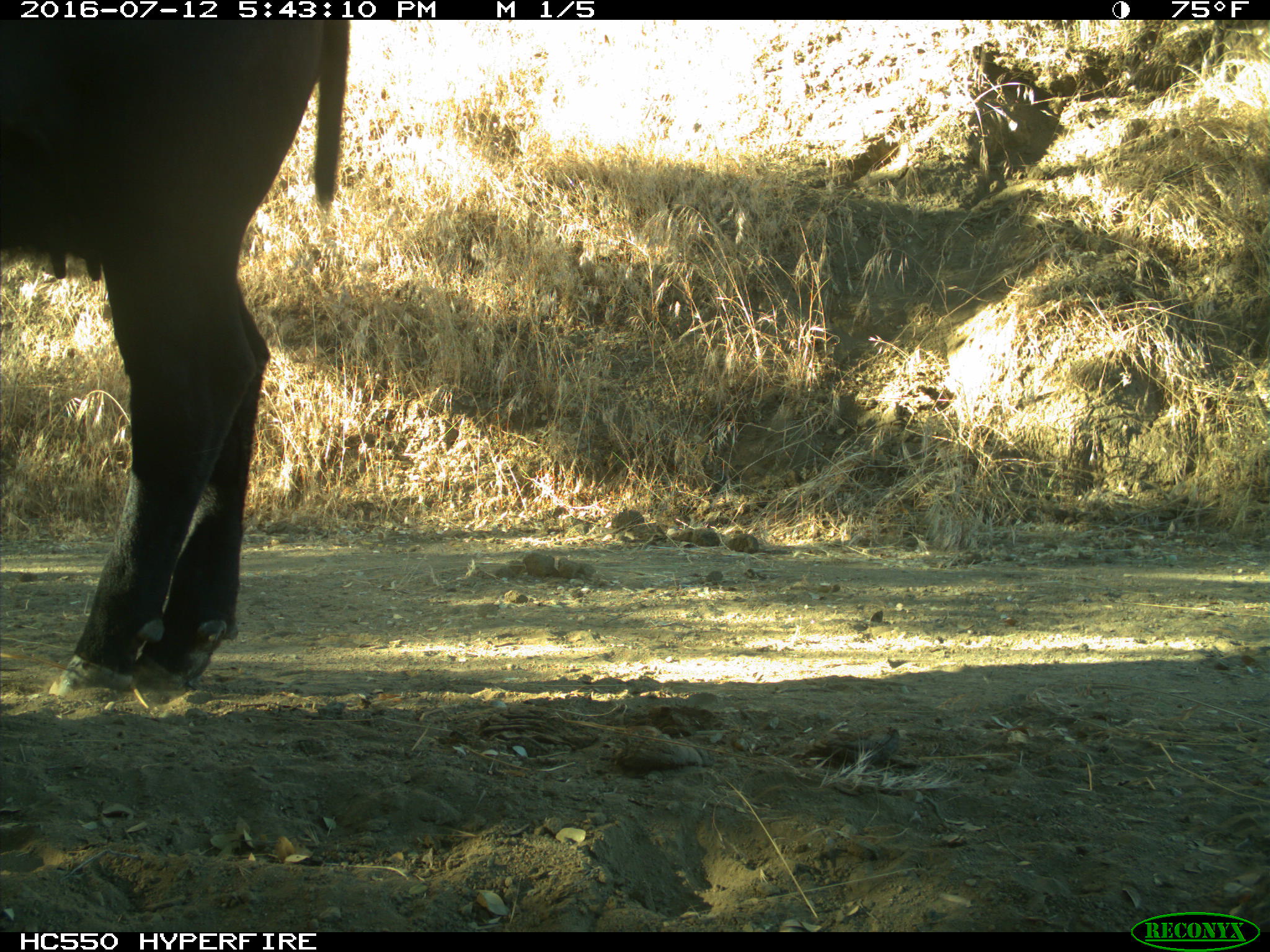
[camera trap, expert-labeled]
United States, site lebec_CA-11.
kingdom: Animalia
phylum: Chordata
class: Mammalia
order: Artiodactyla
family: Bovidae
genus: Bos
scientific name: Bos taurus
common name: domestic cow